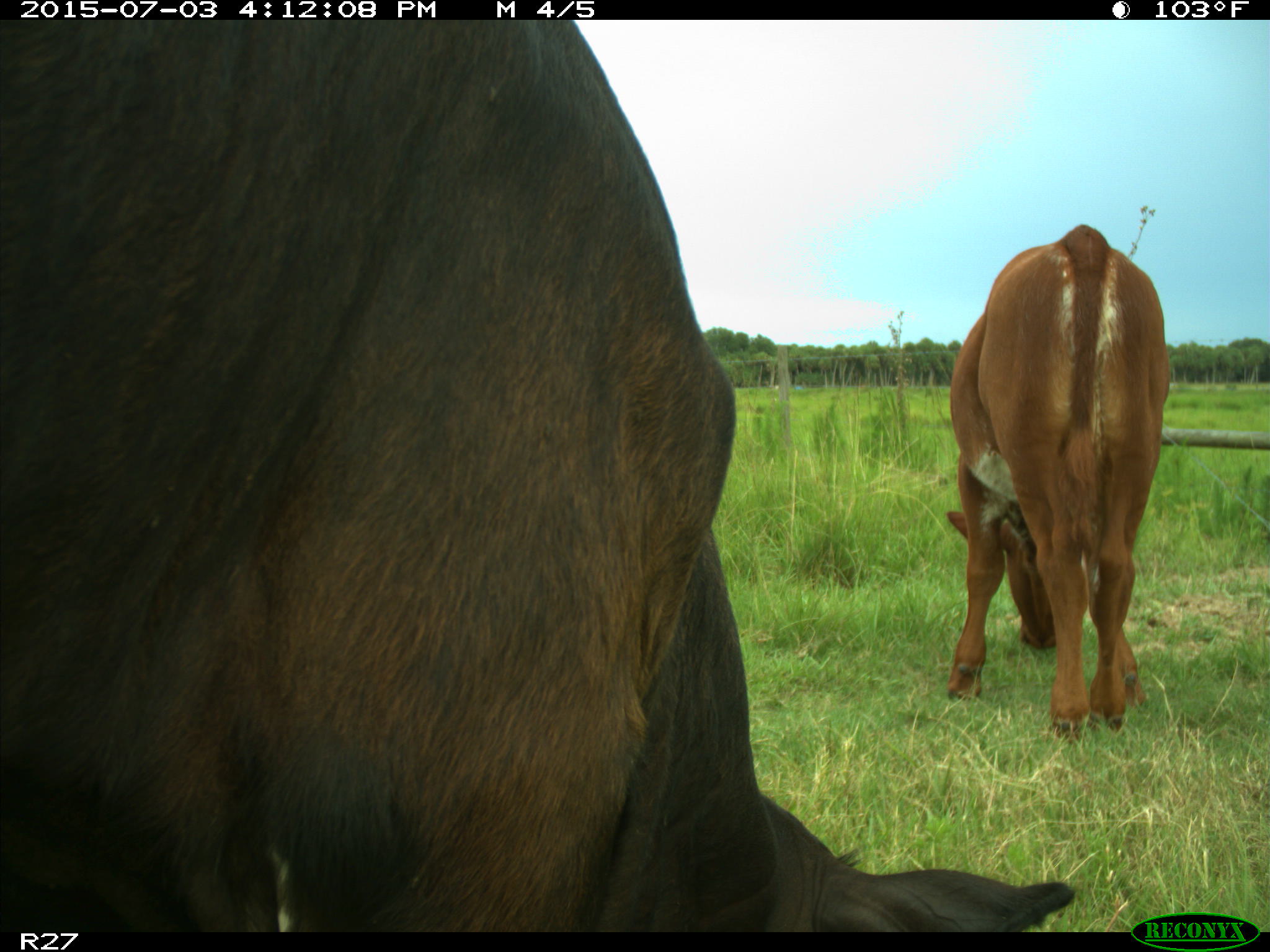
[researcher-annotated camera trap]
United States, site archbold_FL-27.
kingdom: Animalia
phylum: Chordata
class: Mammalia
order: Artiodactyla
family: Bovidae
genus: Bos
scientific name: Bos taurus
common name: domestic cow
Bos taurus (domestic cow).